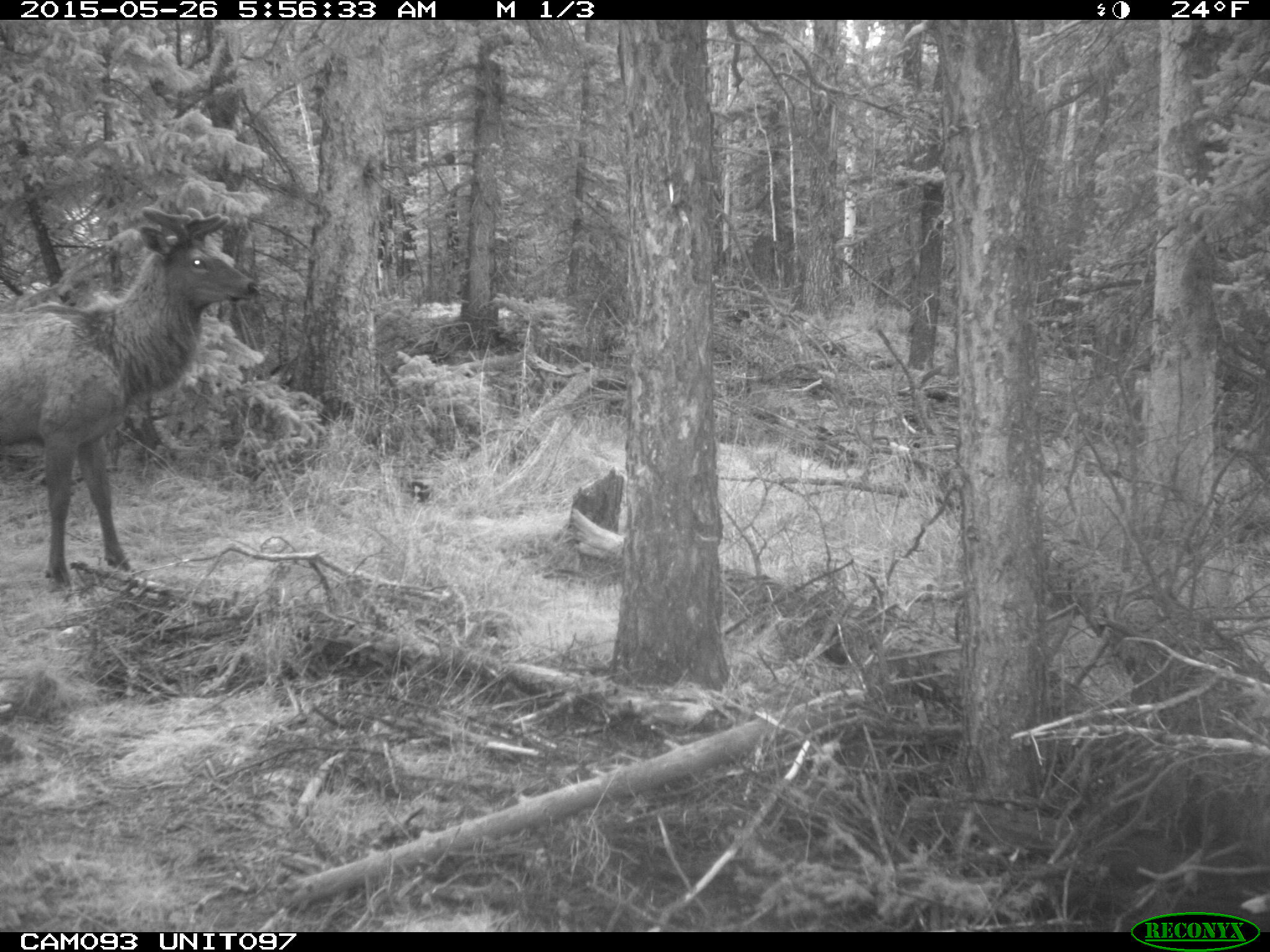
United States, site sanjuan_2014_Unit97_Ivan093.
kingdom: Animalia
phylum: Chordata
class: Mammalia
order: Artiodactyla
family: Cervidae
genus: Cervus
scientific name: Cervus elaphus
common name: red deer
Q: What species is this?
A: Cervus elaphus (red deer).